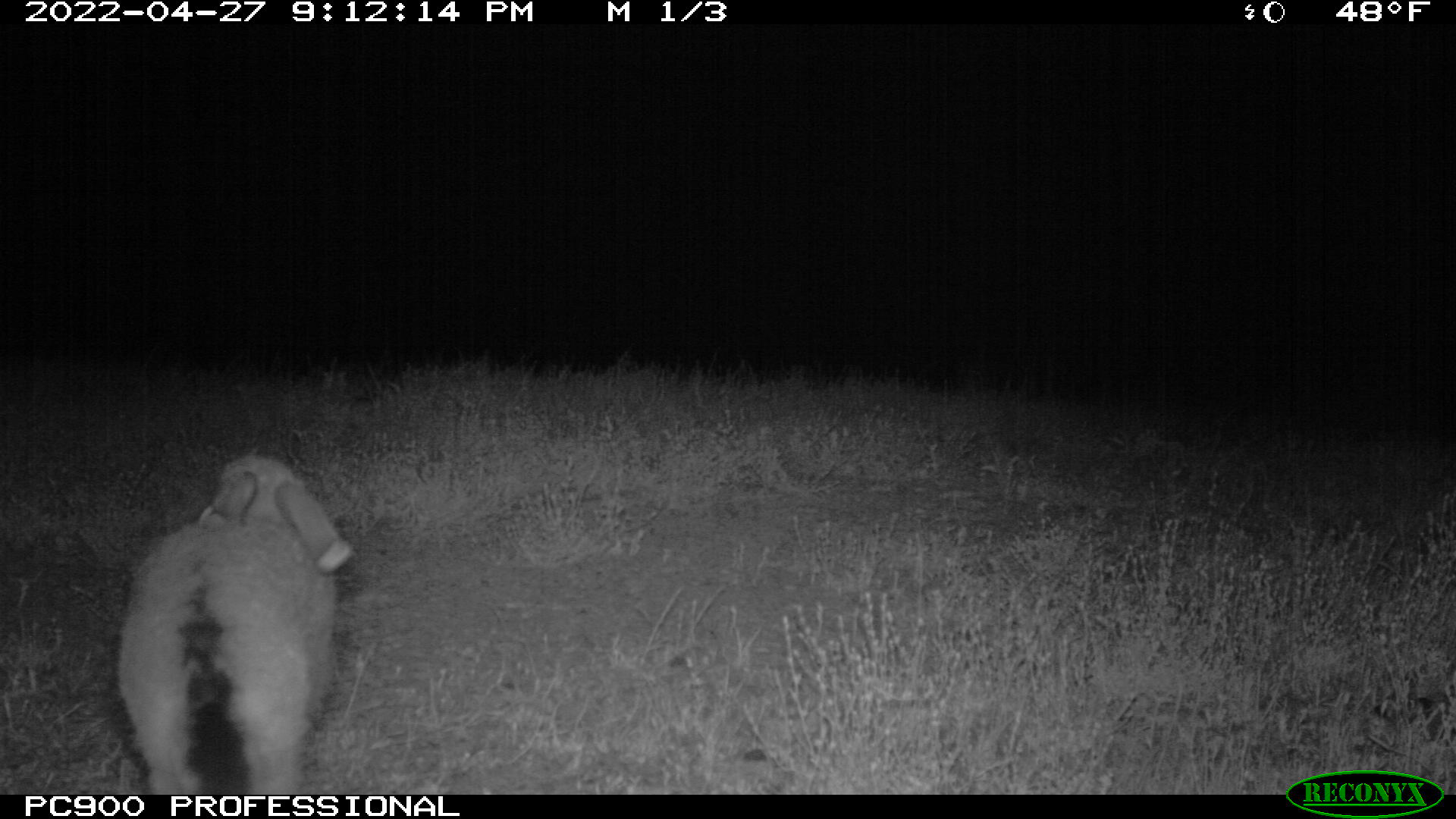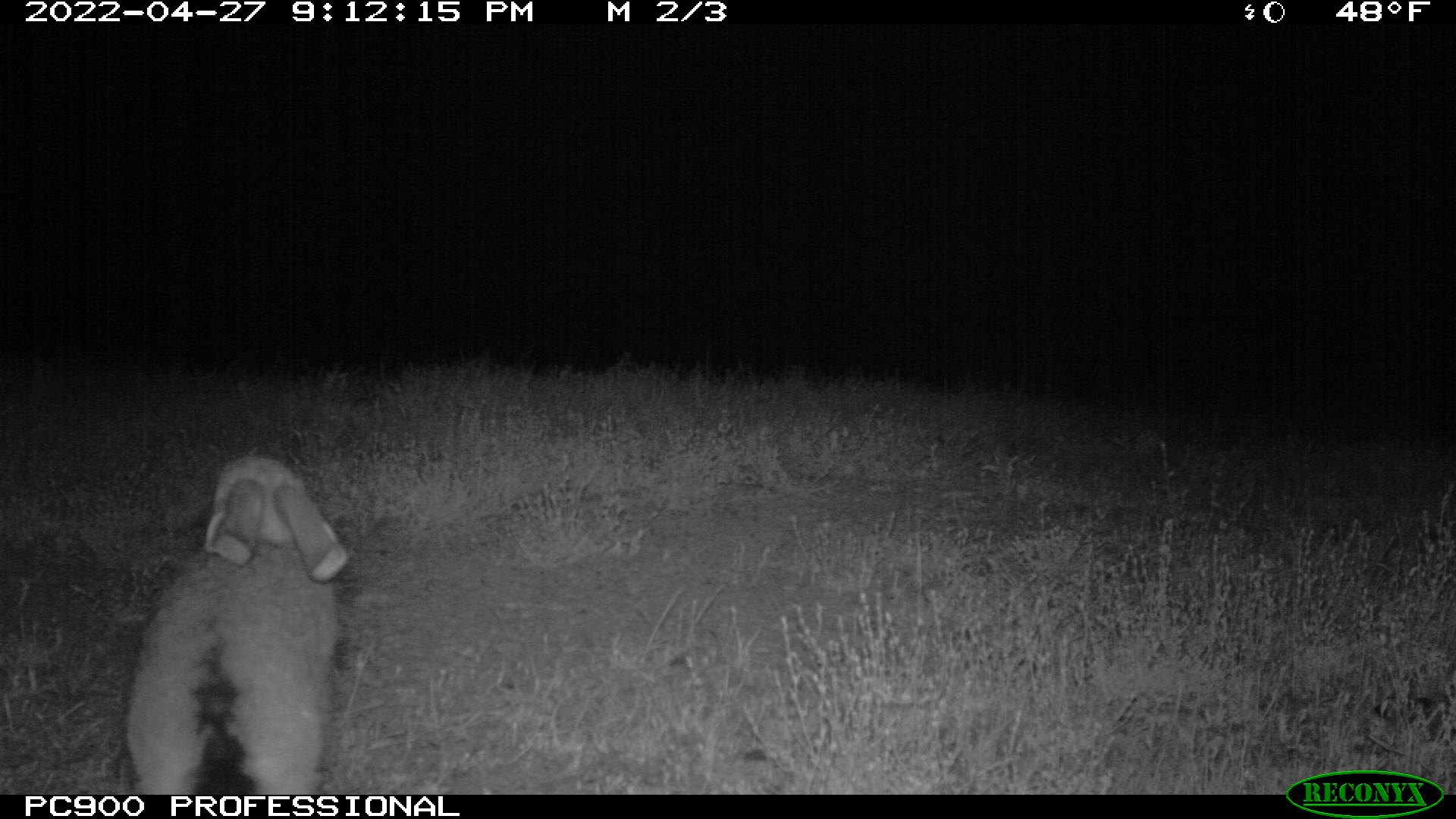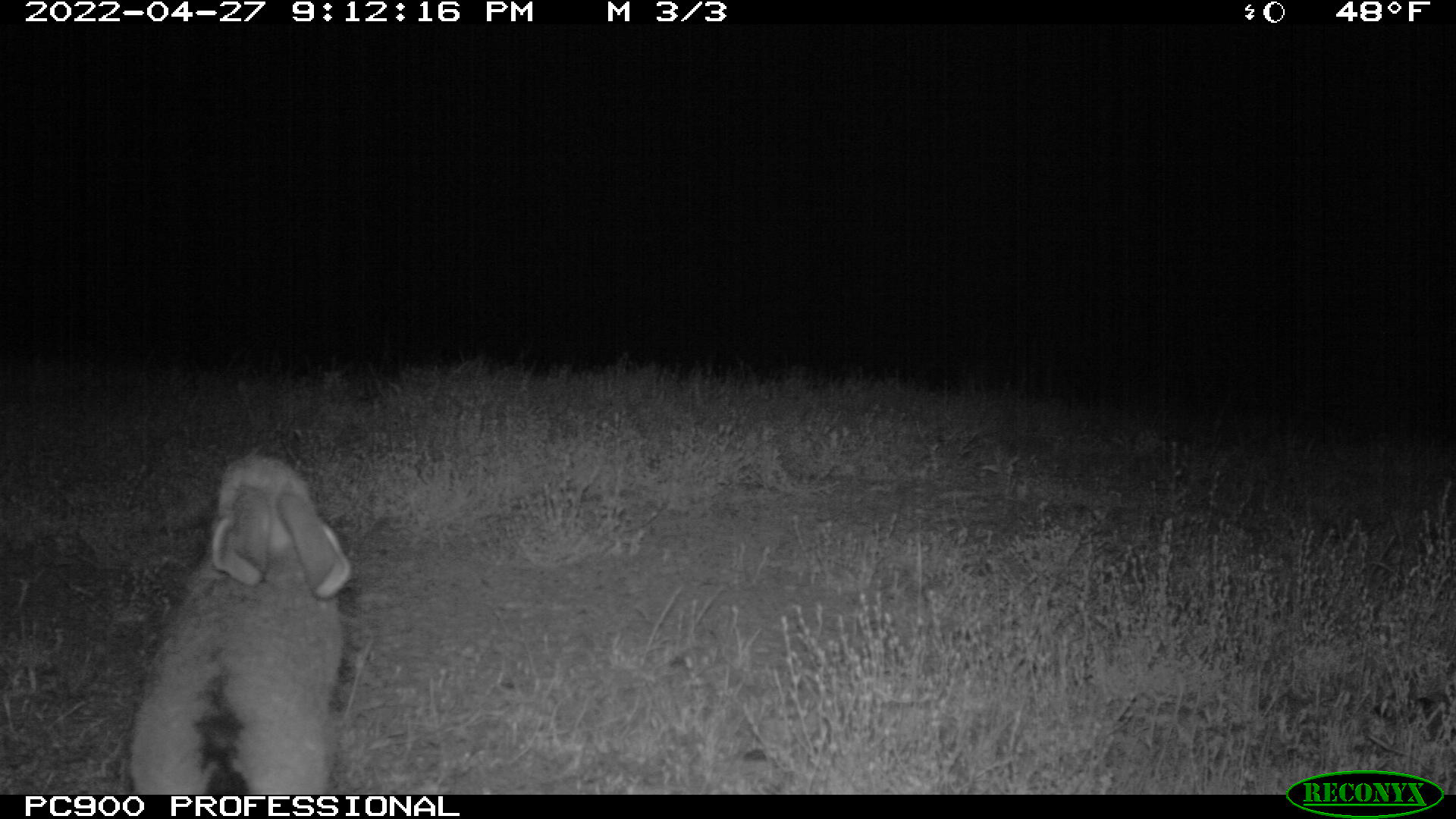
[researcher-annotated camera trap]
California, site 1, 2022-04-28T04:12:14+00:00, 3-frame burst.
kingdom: Animalia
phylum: Chordata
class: Mammalia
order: Lagomorpha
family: Leporidae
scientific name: Leporidae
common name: rabbit